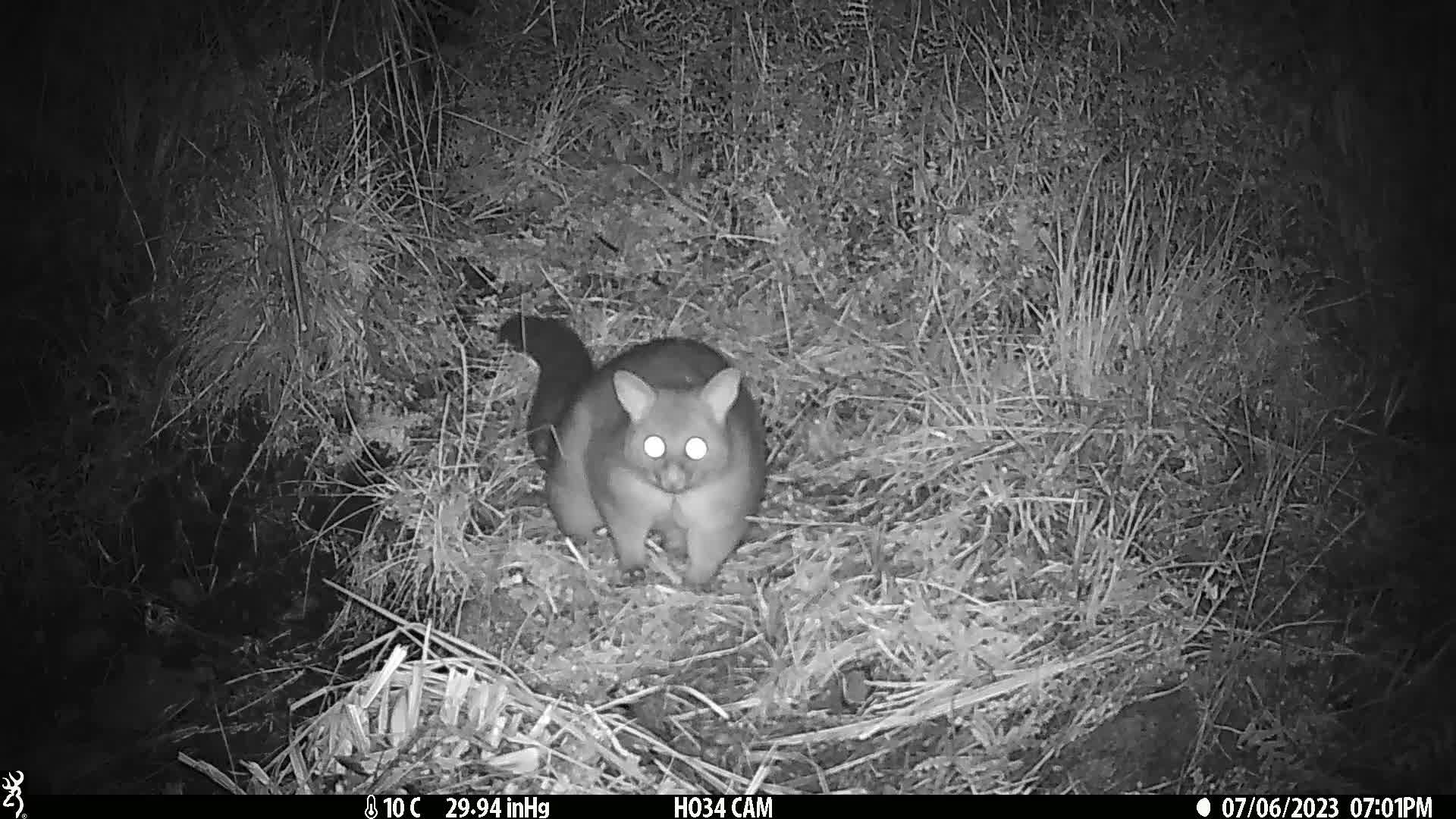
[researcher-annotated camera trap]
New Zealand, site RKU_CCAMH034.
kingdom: Animalia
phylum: Chordata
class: Mammalia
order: Diprotodontia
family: Phalangeridae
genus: Trichosurus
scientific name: Trichosurus vulpecula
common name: common brushtail possum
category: possum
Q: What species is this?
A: Possum (common brushtail possum) (Trichosurus vulpecula).